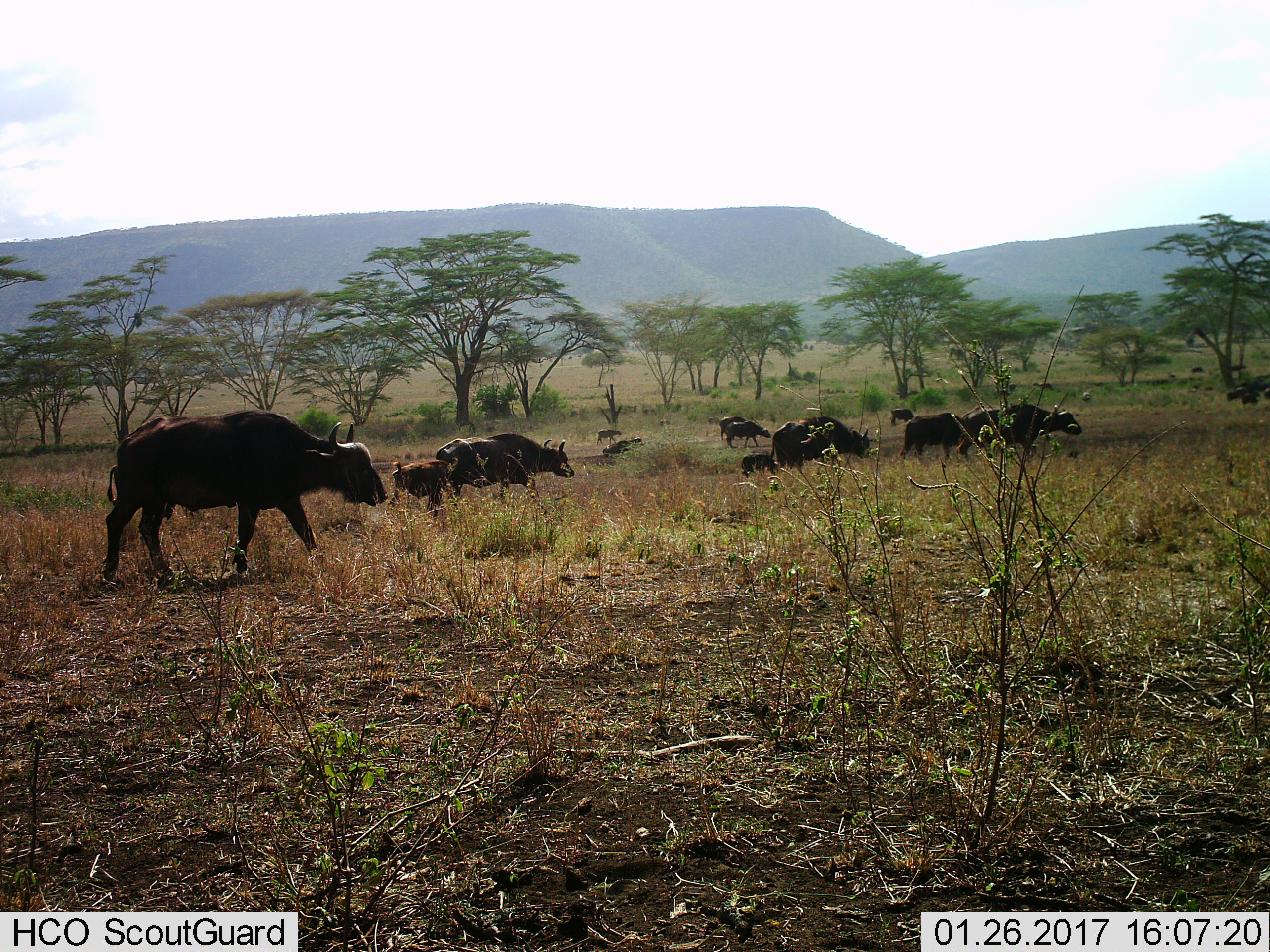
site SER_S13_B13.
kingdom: Animalia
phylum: Chordata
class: Mammalia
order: Artiodactyla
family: Bovidae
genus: Syncerus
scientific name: Syncerus caffer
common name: african buffalo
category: buffalo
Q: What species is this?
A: Buffalo (african buffalo) (Syncerus caffer).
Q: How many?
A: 11-50.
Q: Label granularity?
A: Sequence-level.